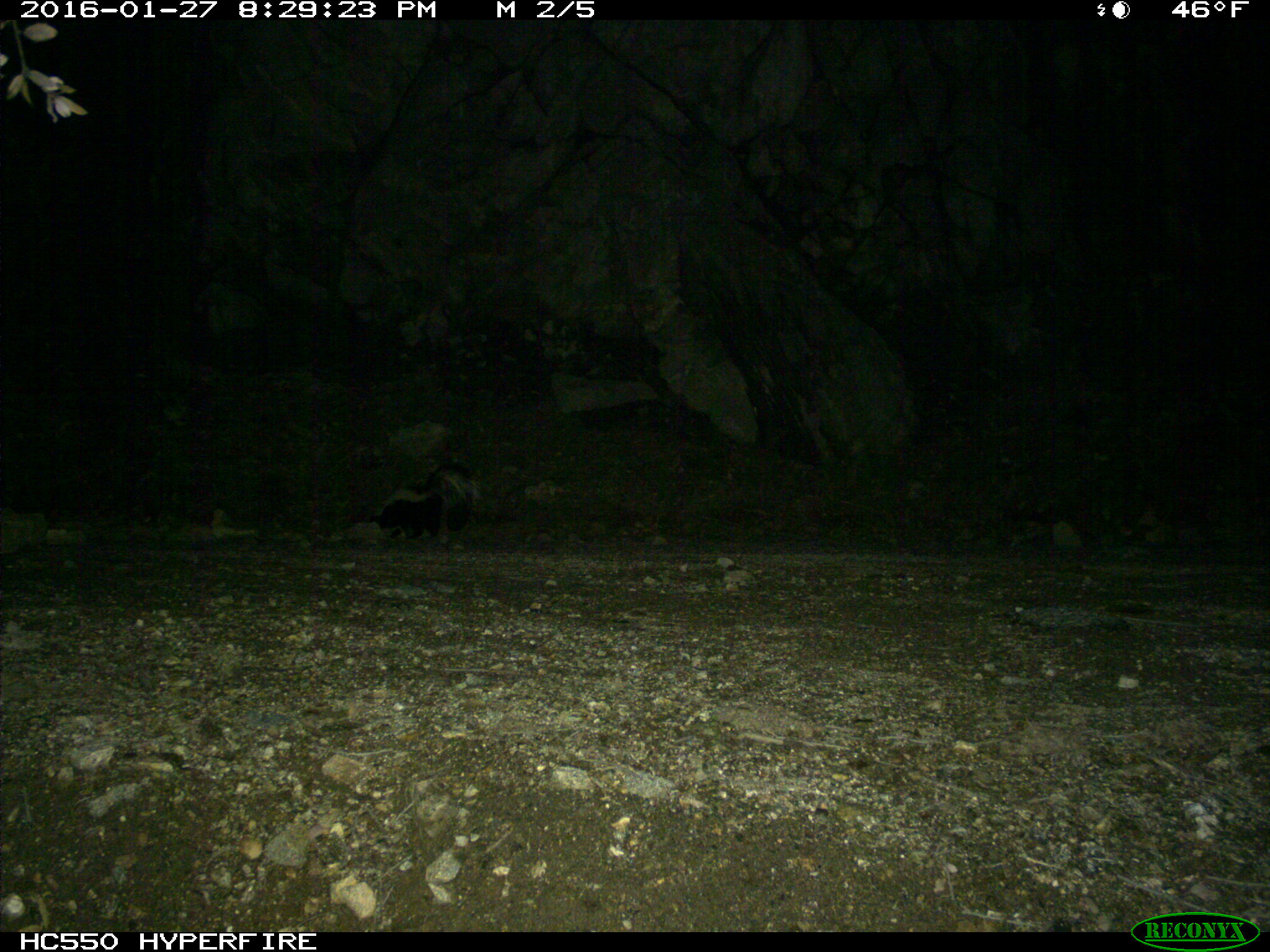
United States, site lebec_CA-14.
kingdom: Animalia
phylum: Chordata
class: Mammalia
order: Carnivora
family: Mephitidae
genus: Mephitis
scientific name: Mephitis mephitis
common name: striped skunk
Mephitis mephitis (striped skunk).